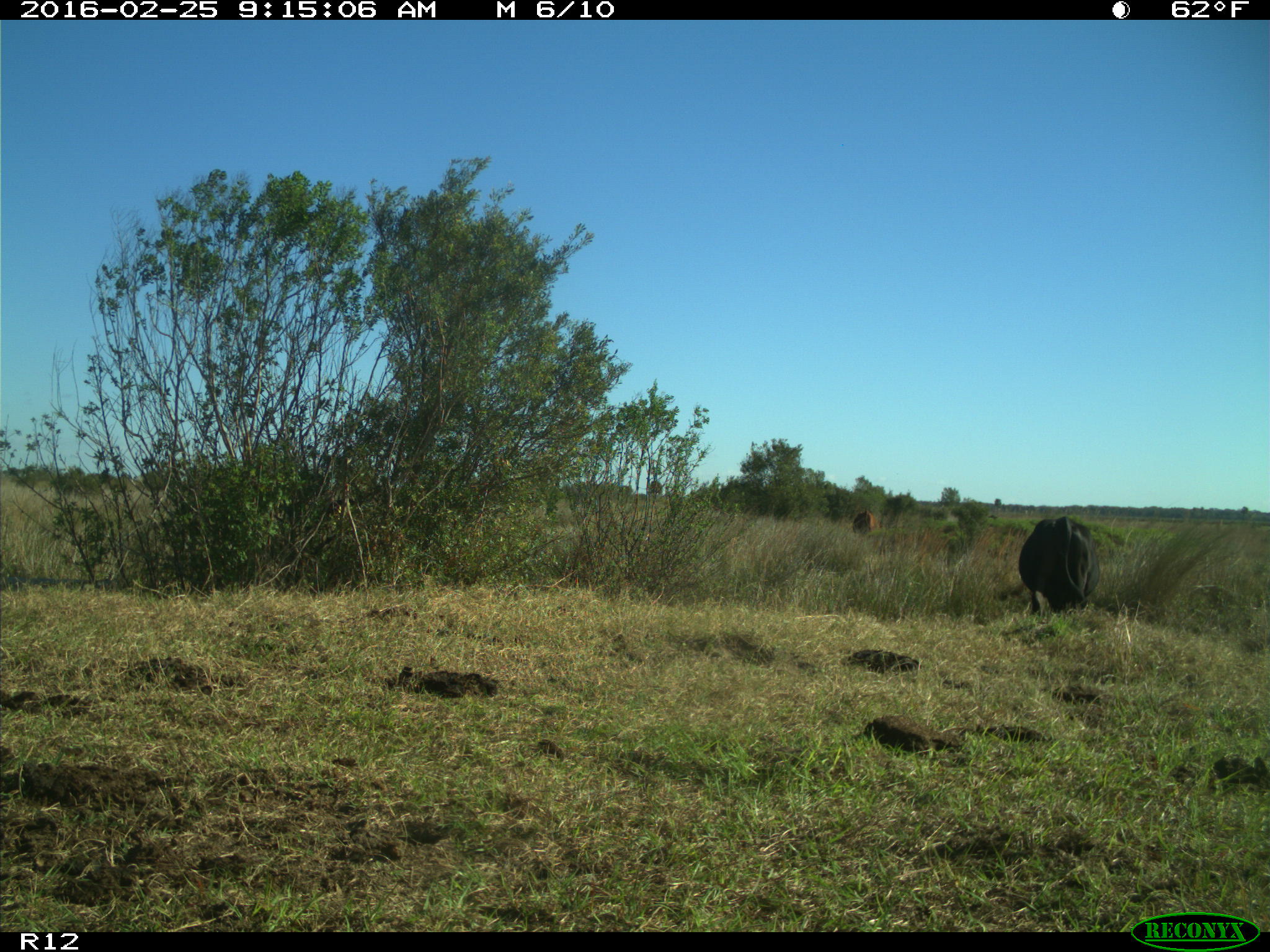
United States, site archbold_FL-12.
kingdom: Animalia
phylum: Chordata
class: Mammalia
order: Artiodactyla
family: Bovidae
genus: Bos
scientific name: Bos taurus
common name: domestic cow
Bos taurus (domestic cow).